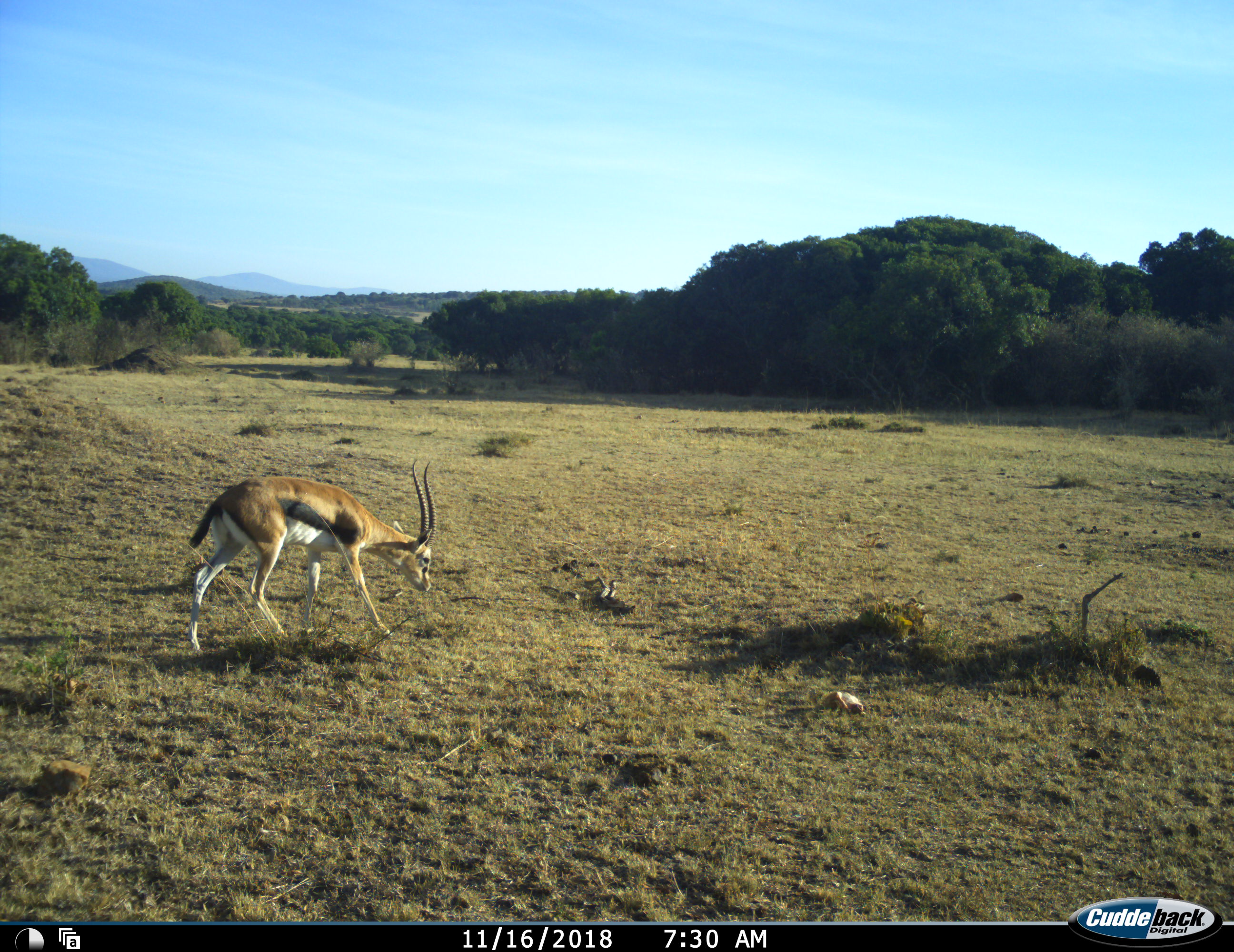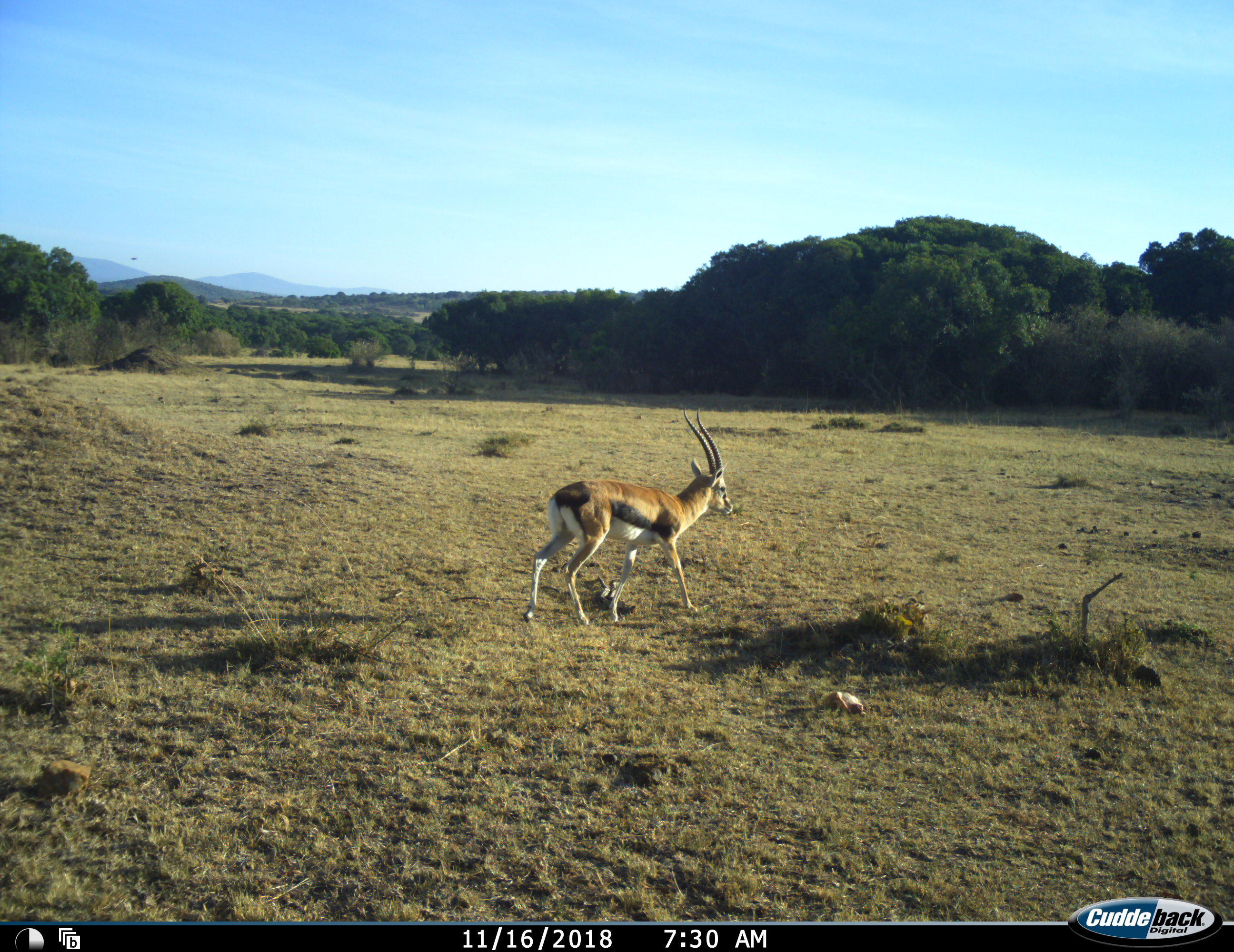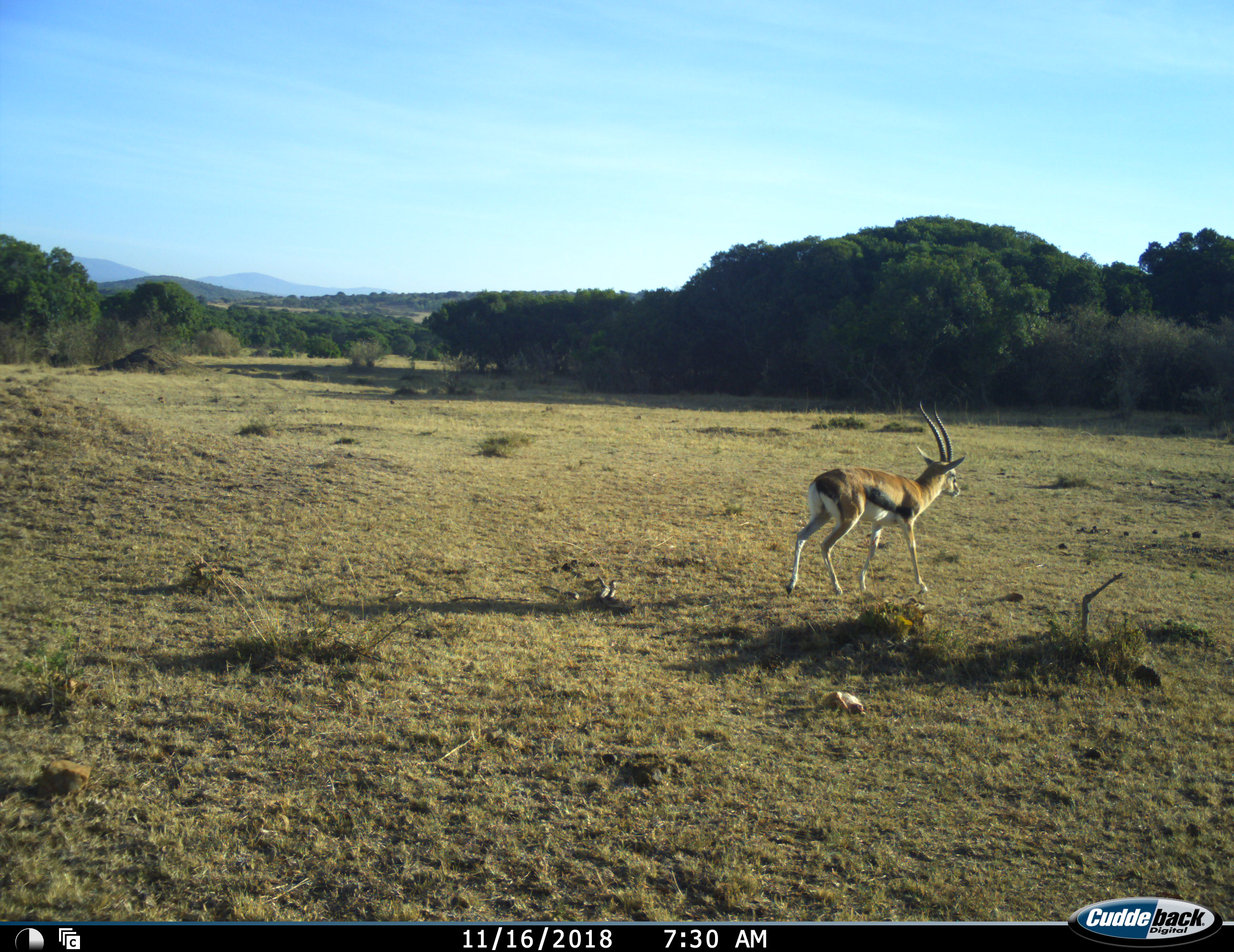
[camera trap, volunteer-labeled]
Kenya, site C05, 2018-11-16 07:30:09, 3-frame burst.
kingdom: Animalia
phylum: Chordata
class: Mammalia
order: Artiodactyla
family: Bovidae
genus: Eudorcas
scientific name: Eudorcas thomsonii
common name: thomson's gazelle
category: gazellethomsons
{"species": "gazellethomsons (thomson's gazelle) (Eudorcas thomsonii)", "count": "1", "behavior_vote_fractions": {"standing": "14%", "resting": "0%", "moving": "100%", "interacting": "0%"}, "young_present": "0%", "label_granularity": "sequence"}